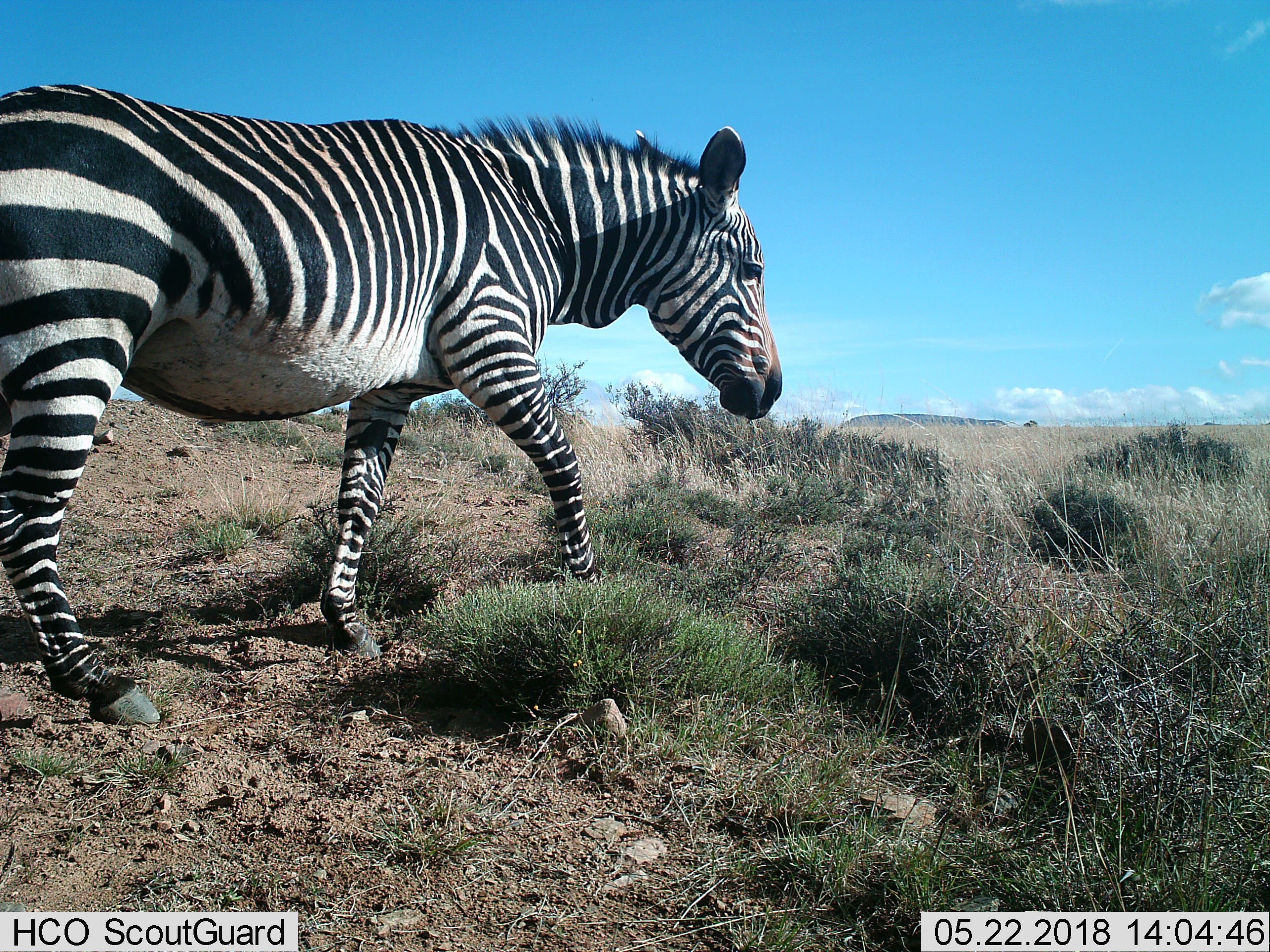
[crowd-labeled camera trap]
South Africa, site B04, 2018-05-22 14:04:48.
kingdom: Animalia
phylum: Chordata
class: Mammalia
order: Perissodactyla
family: Equidae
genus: Equus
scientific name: Equus zebra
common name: mountain zebra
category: zebramountain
Zebramountain (mountain zebra) (Equus zebra), count 1. Behavior (volunteer vote fractions): standing 0%, resting 0%, moving 100%, interacting 0%. Young present (vote fraction): 0%. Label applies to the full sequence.